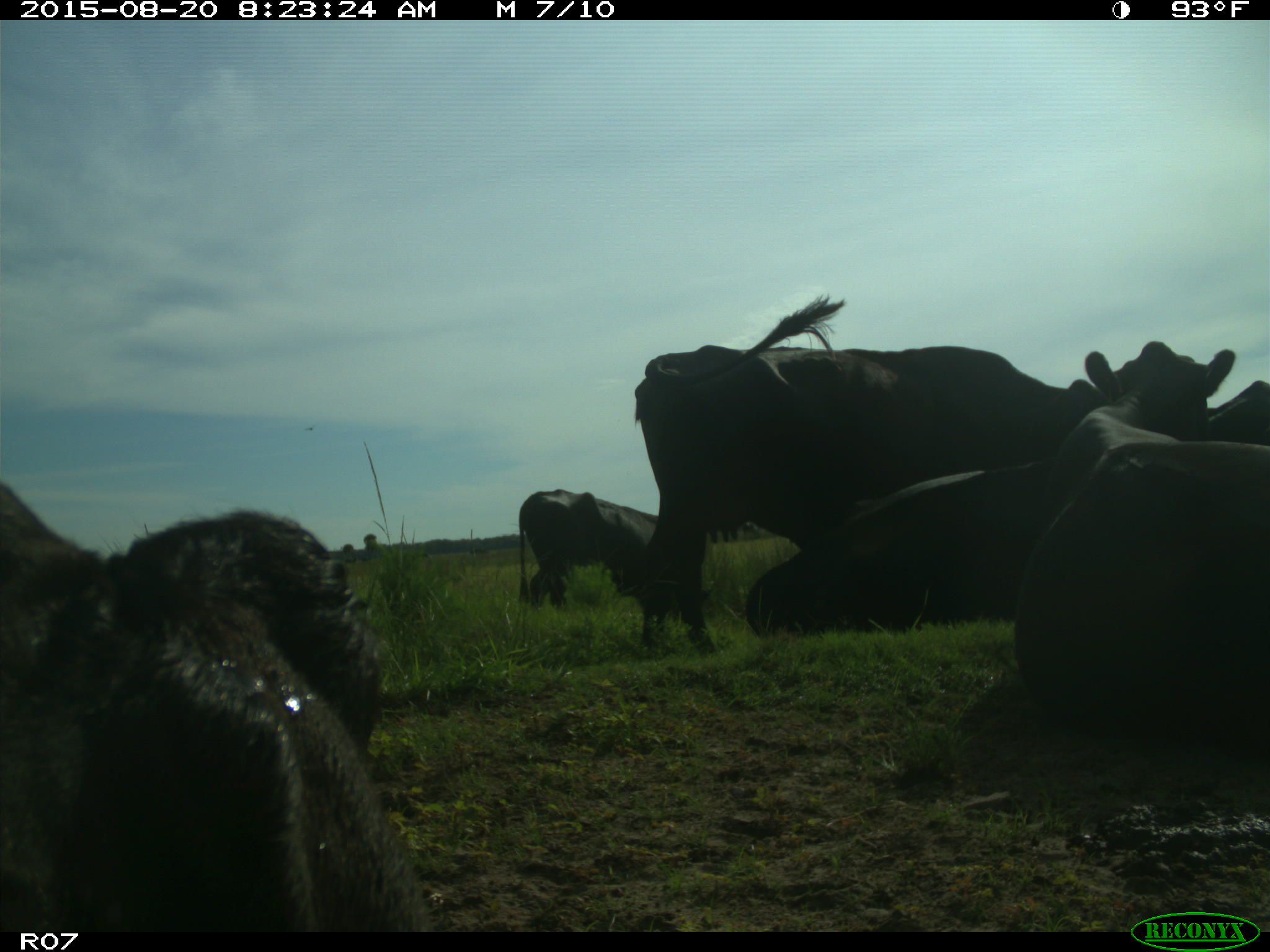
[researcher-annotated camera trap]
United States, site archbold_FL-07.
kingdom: Animalia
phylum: Chordata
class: Mammalia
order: Artiodactyla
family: Bovidae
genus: Bos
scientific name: Bos taurus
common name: domestic cow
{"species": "Bos taurus (domestic cow)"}